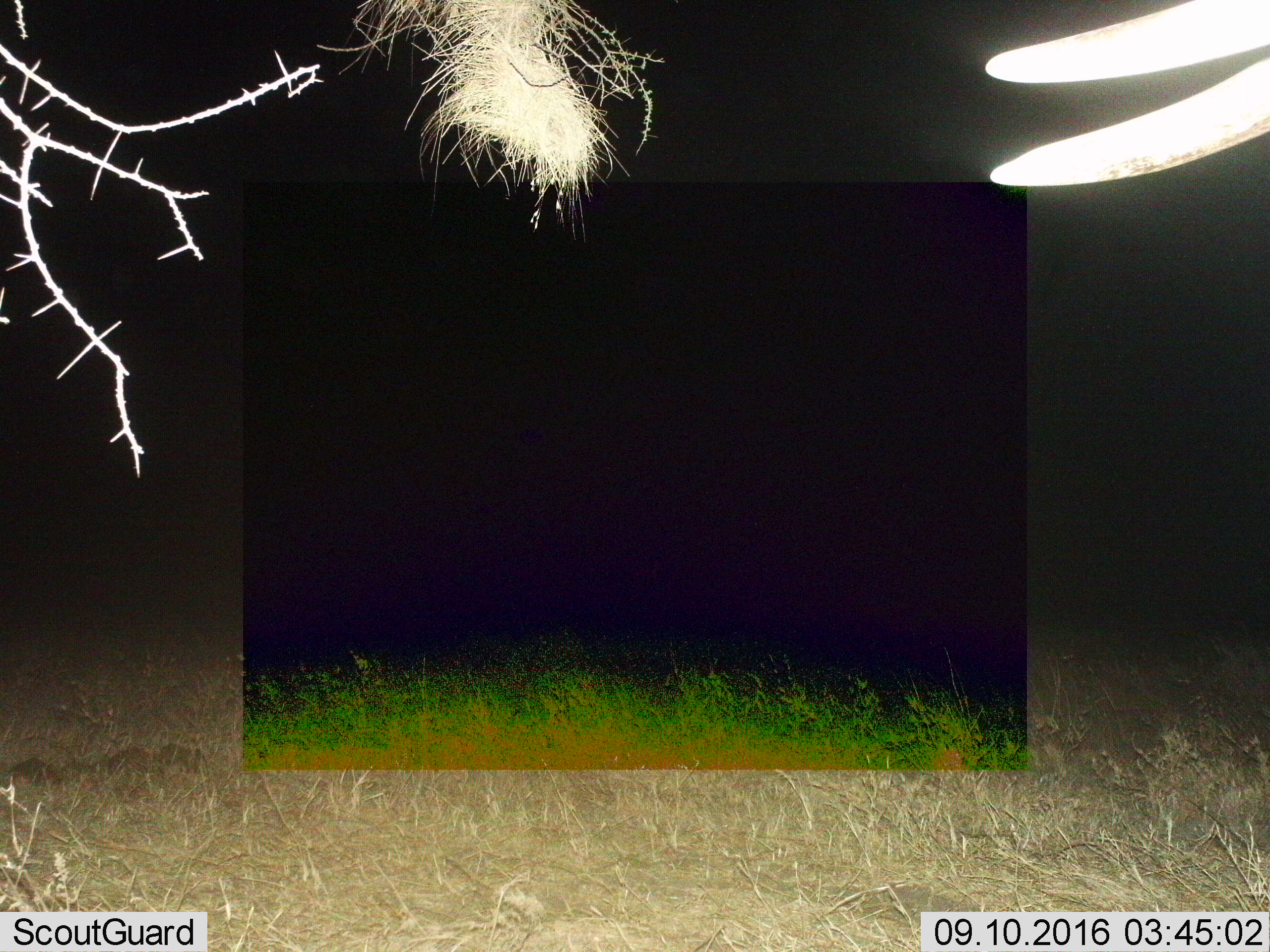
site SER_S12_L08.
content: unidentified animal